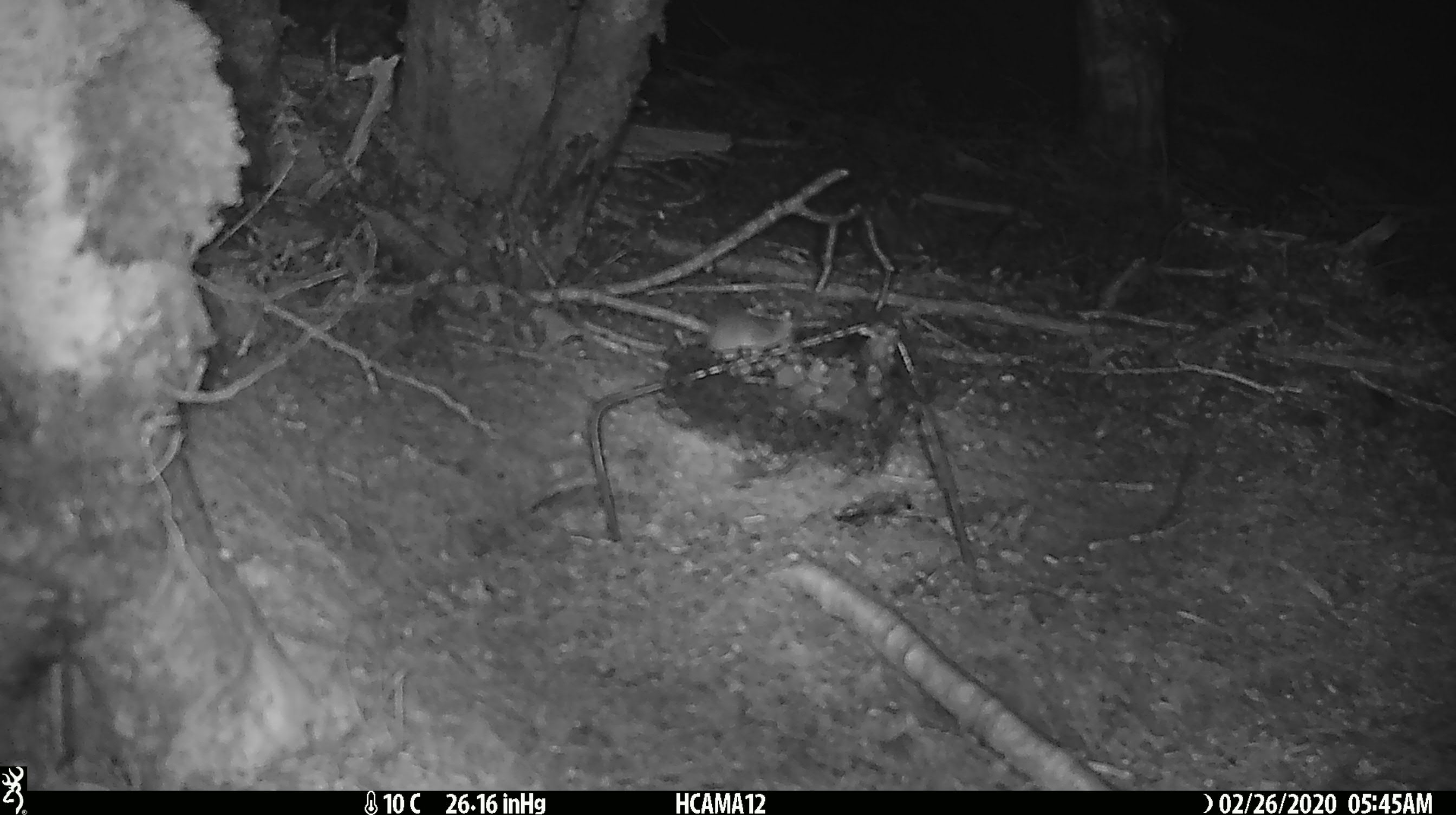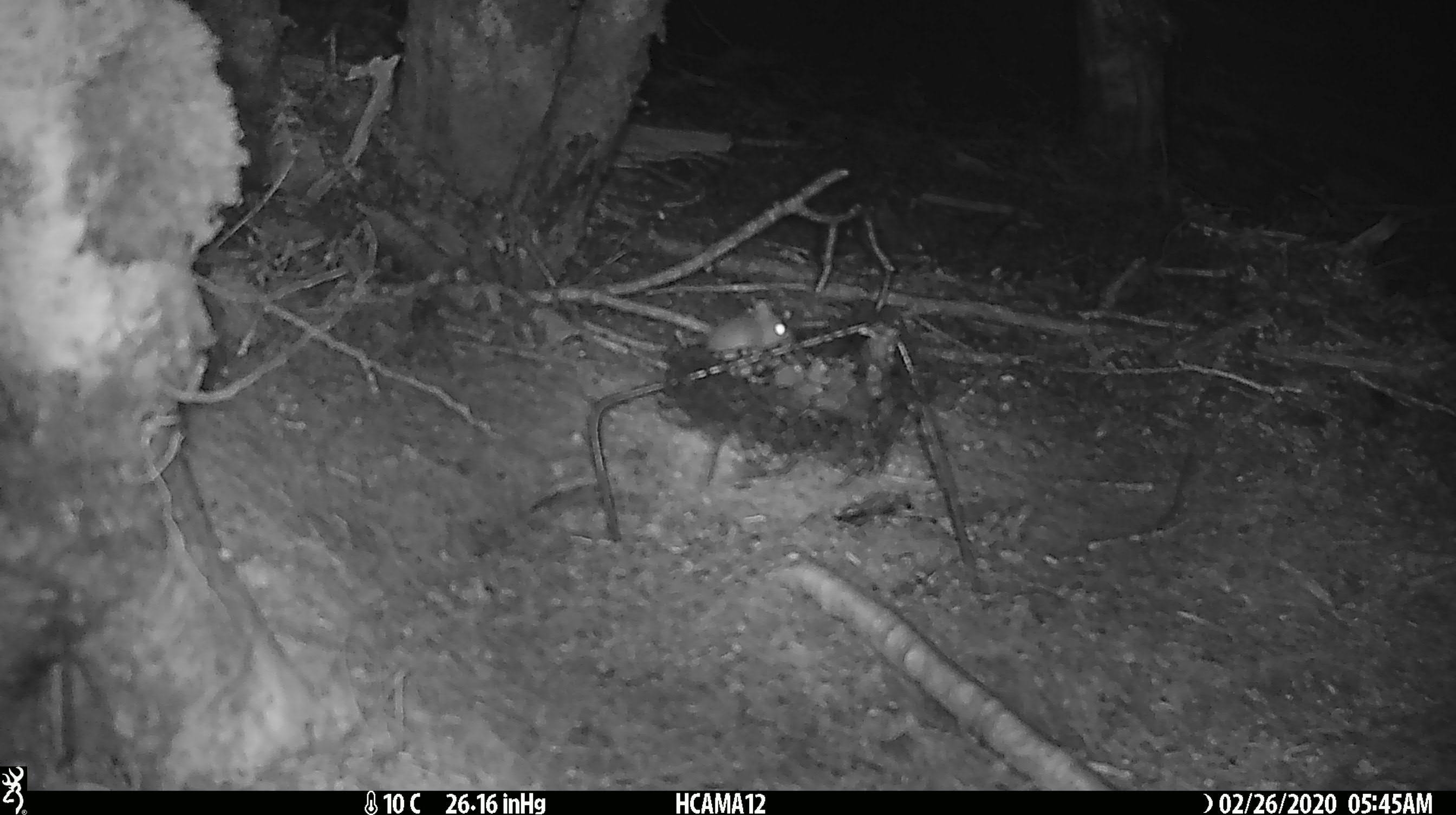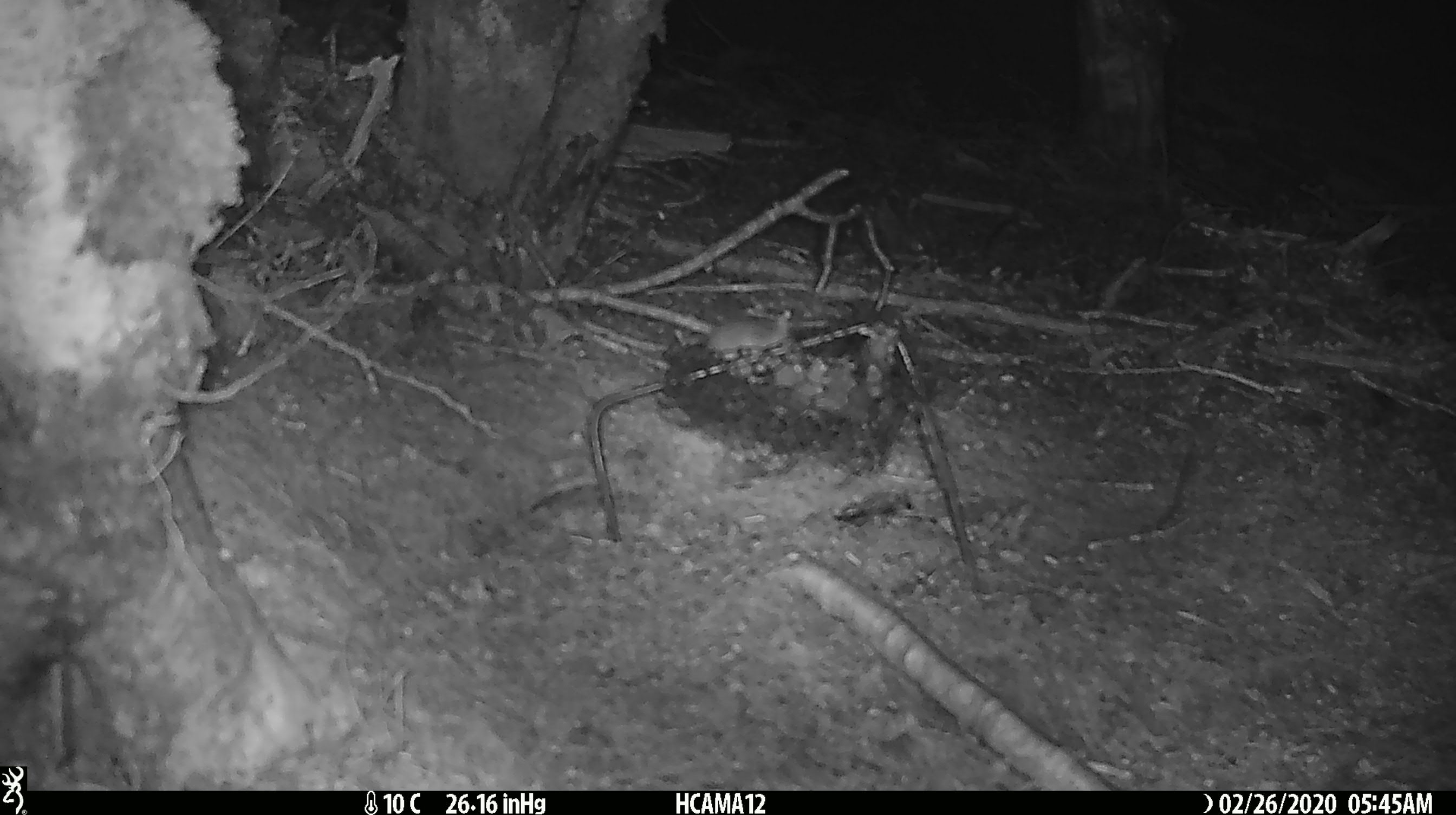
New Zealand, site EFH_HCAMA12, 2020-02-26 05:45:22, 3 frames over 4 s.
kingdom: Animalia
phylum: Chordata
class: Mammalia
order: Rodentia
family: Muridae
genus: Mus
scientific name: Mus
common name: mouse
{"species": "mouse (Mus)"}